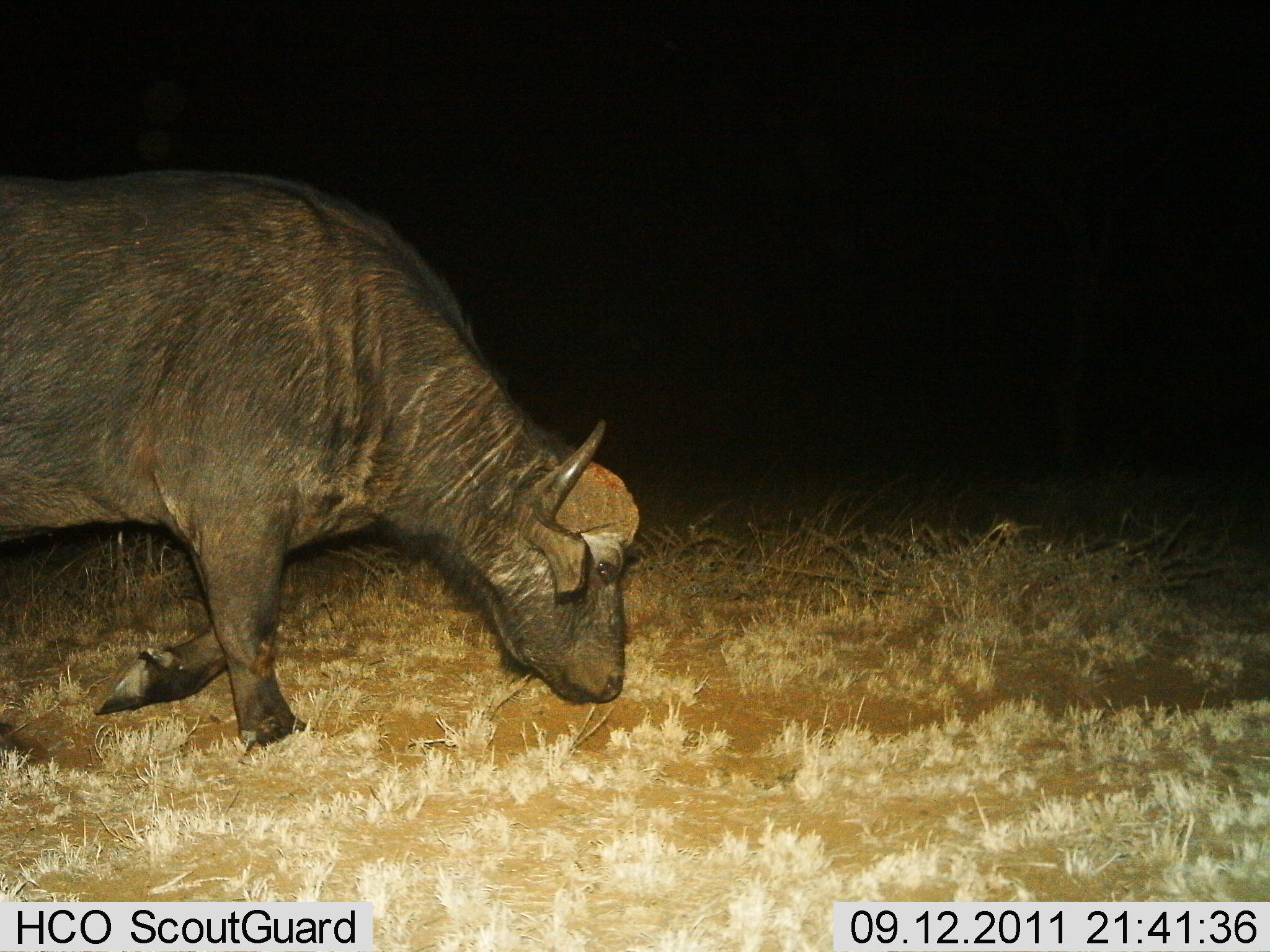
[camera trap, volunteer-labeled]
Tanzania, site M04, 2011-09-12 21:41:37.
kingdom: Animalia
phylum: Chordata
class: Mammalia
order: Artiodactyla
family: Bovidae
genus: Syncerus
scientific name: Syncerus caffer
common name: cape buffalo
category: buffalo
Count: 1.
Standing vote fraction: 9%.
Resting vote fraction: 0%.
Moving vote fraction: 73%.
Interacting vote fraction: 0%.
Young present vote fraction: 0%.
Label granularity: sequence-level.